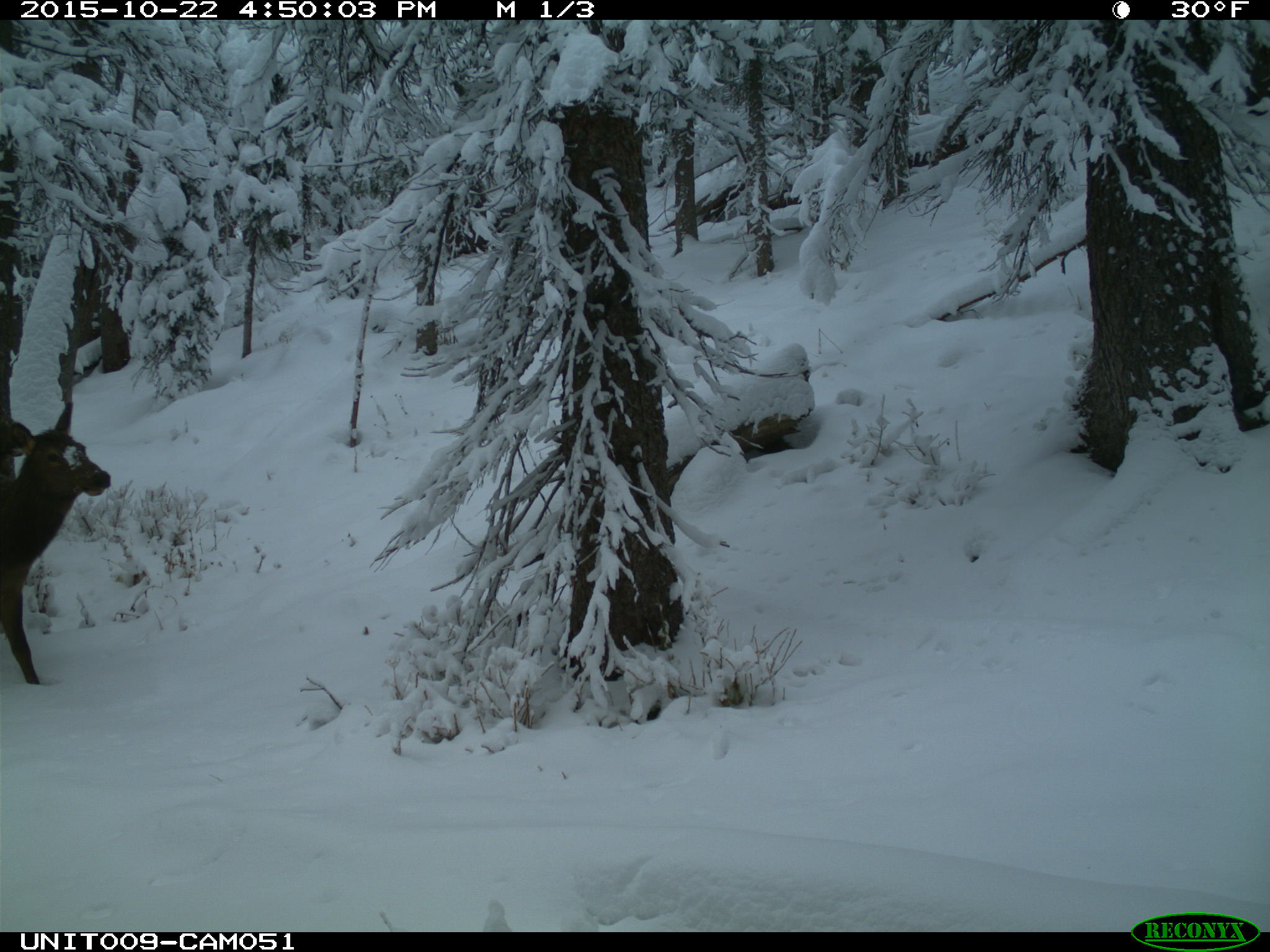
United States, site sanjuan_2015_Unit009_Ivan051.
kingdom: Animalia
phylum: Chordata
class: Mammalia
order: Artiodactyla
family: Cervidae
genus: Cervus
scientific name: Cervus elaphus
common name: red deer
Cervus elaphus (red deer).